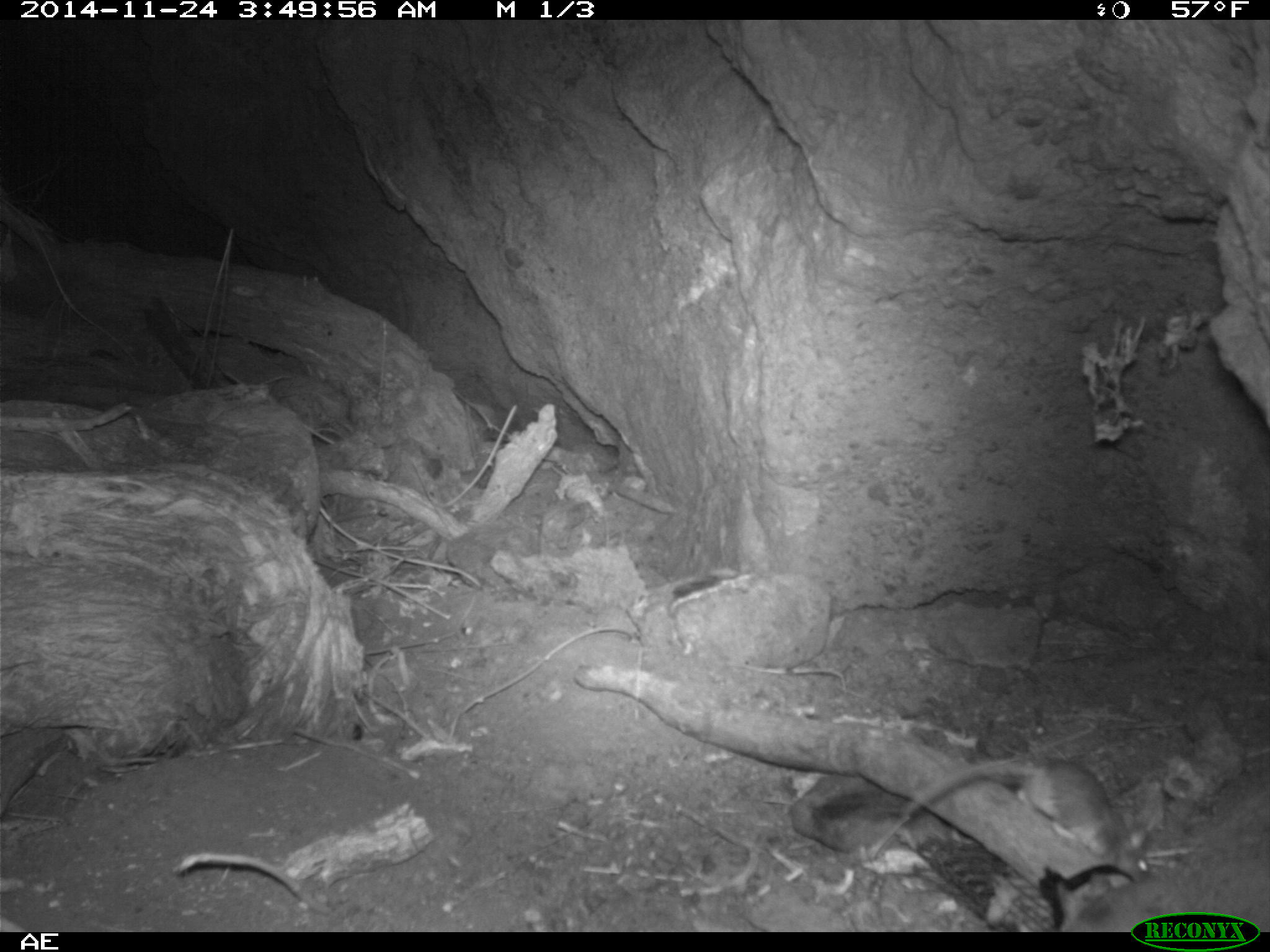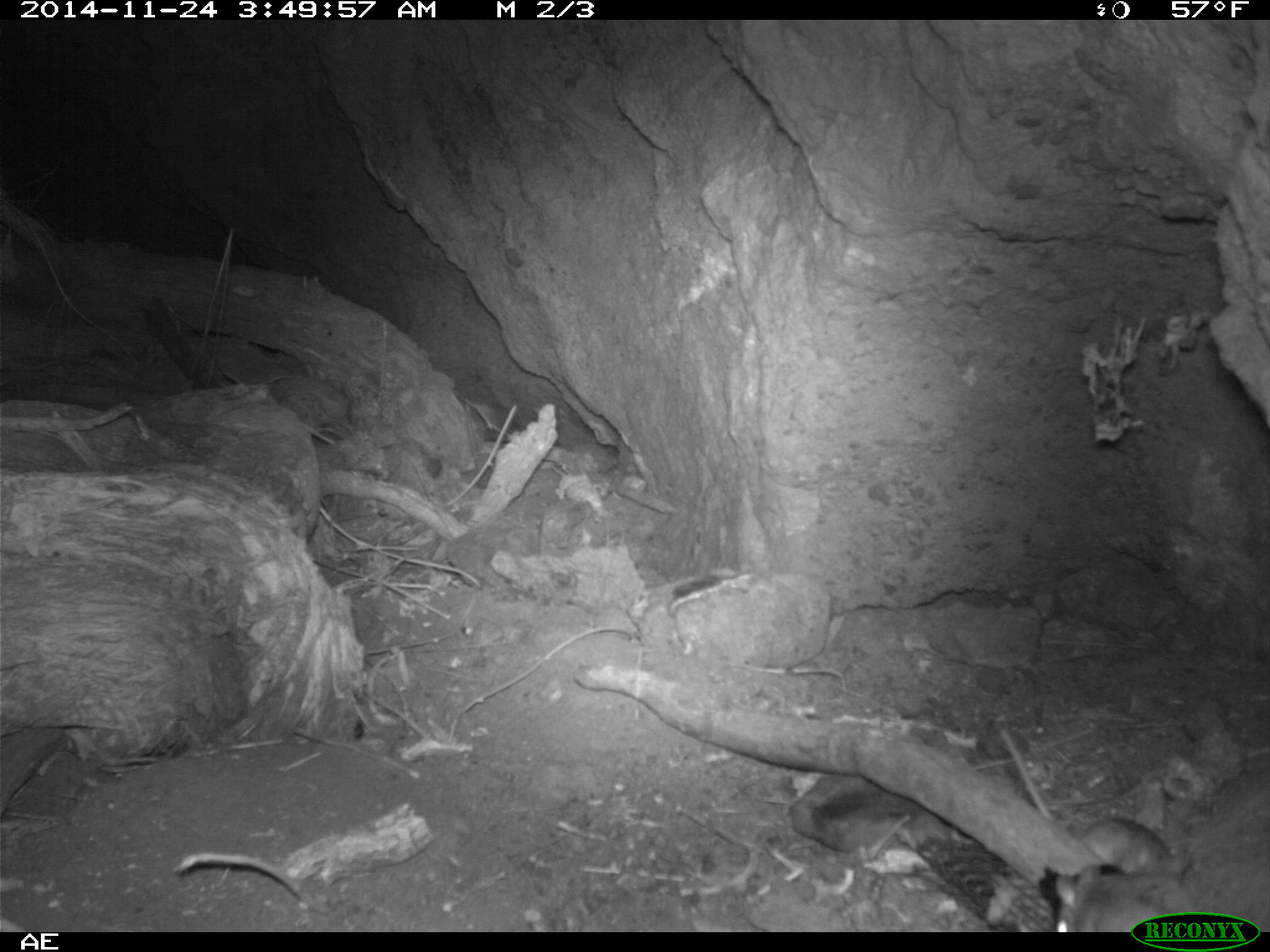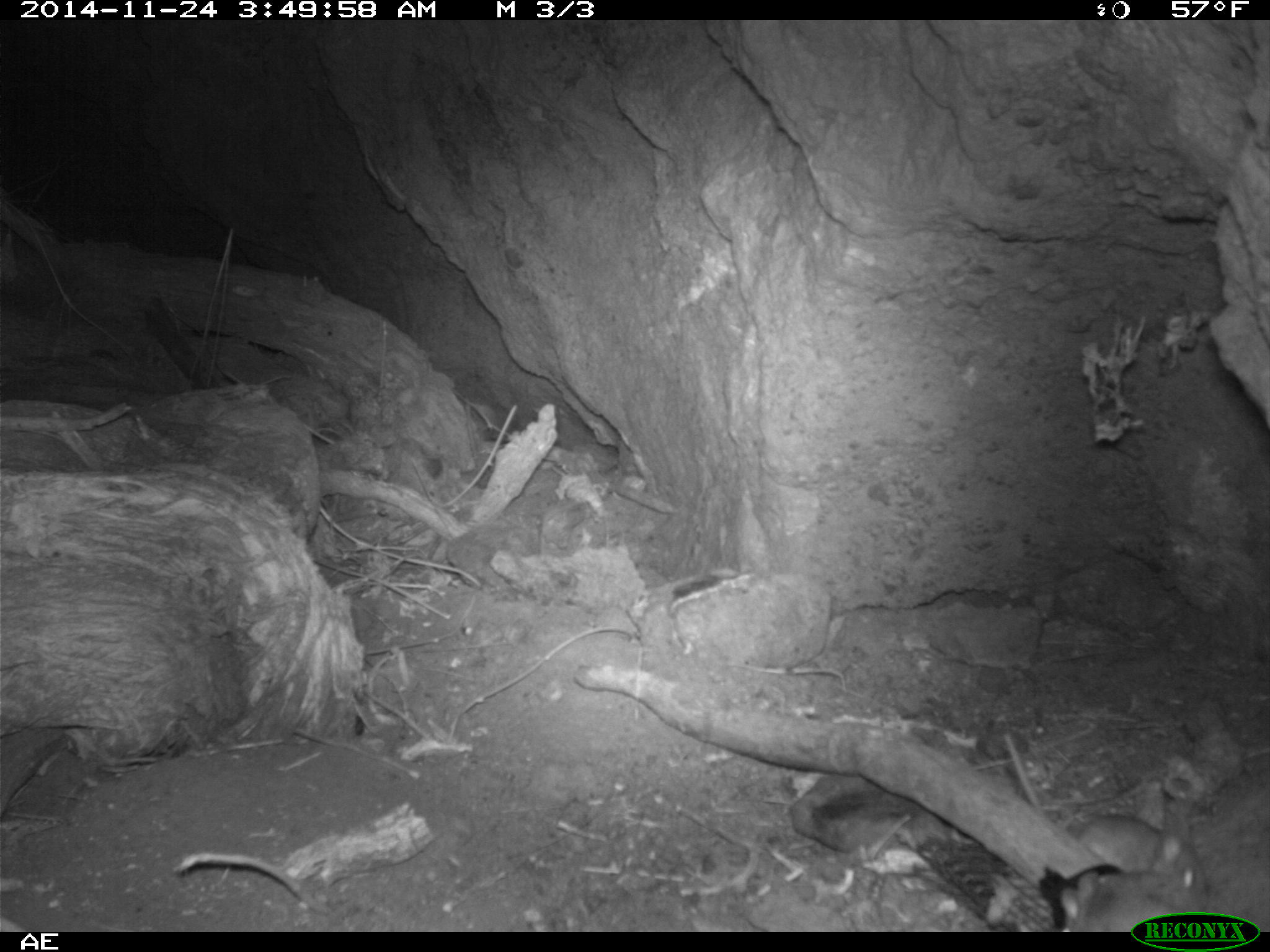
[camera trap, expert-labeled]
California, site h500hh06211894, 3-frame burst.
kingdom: Animalia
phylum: Chordata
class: Mammalia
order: Rodentia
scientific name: Rodentia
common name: rodent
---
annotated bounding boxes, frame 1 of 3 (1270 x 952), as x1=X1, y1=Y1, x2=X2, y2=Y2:
rodent: x1=902, y1=760, x2=1151, y2=884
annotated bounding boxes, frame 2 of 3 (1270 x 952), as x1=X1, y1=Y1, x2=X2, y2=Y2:
rodent: x1=998, y1=720, x2=1192, y2=878; x1=1054, y1=863, x2=1202, y2=931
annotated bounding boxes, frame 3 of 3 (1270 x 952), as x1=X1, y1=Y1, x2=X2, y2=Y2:
rodent: x1=1003, y1=730, x2=1207, y2=906; x1=1058, y1=872, x2=1197, y2=932